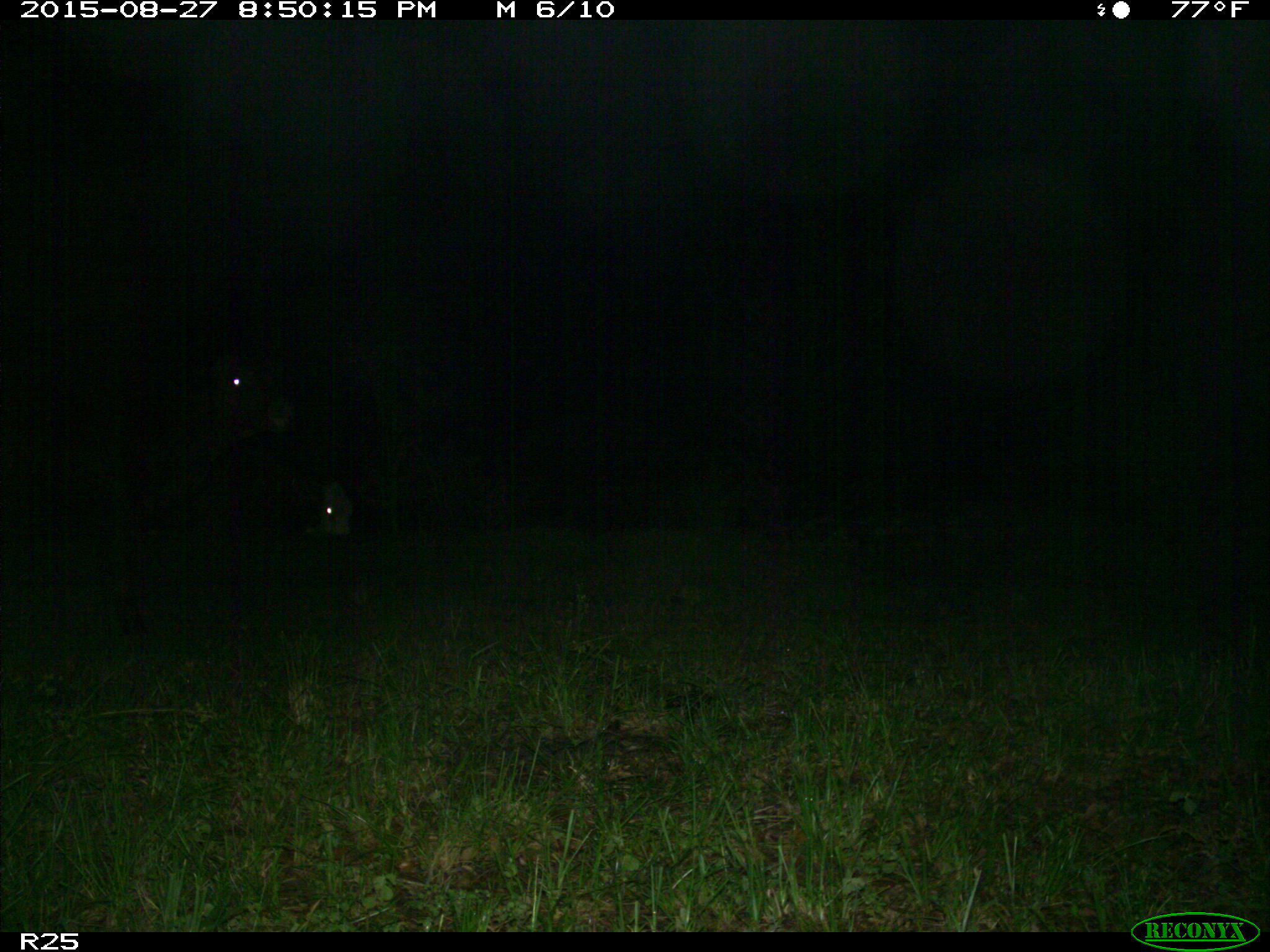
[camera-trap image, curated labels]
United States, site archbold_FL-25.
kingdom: Animalia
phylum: Chordata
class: Mammalia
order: Artiodactyla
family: Bovidae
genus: Bos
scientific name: Bos taurus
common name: domestic cow